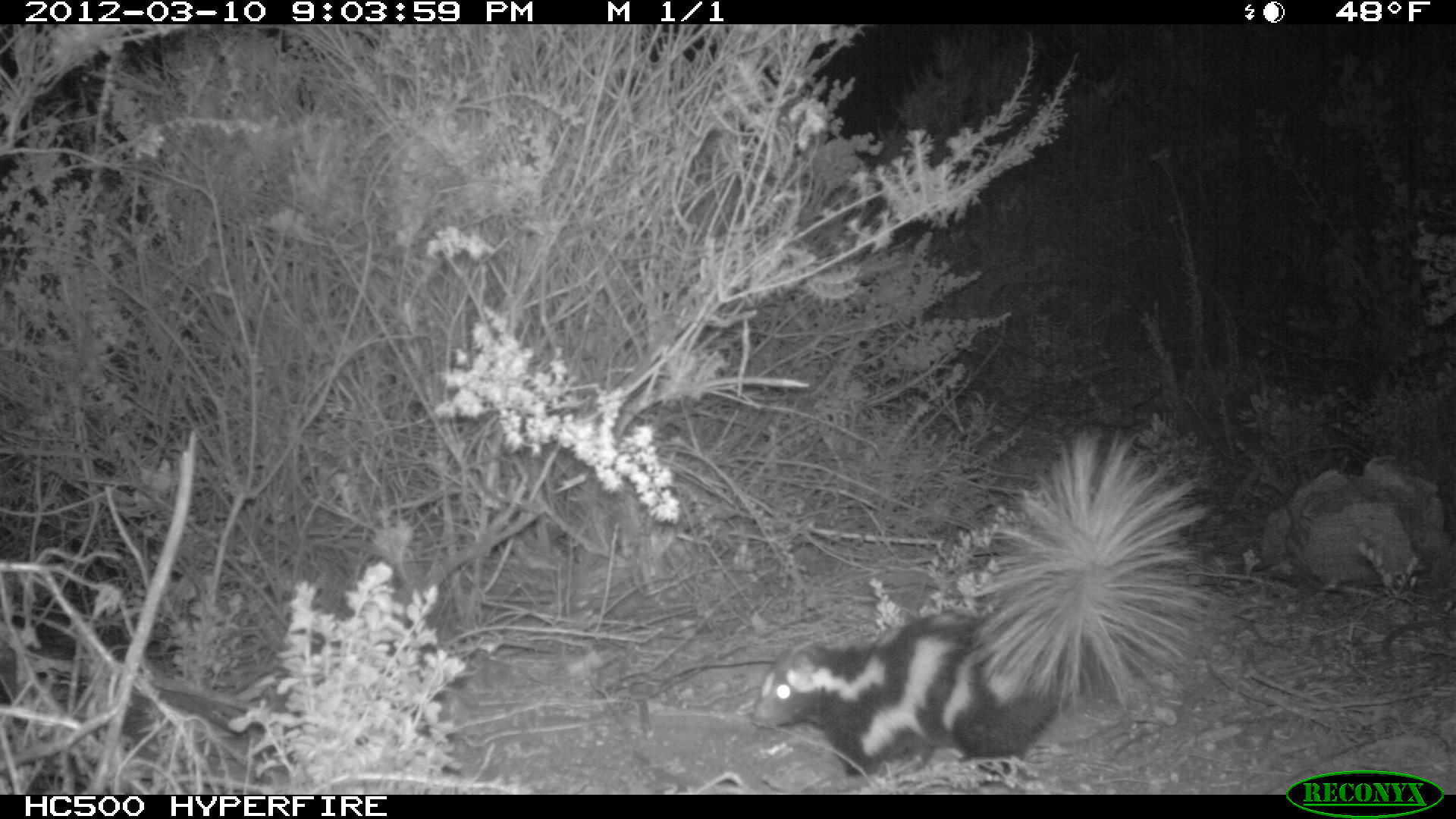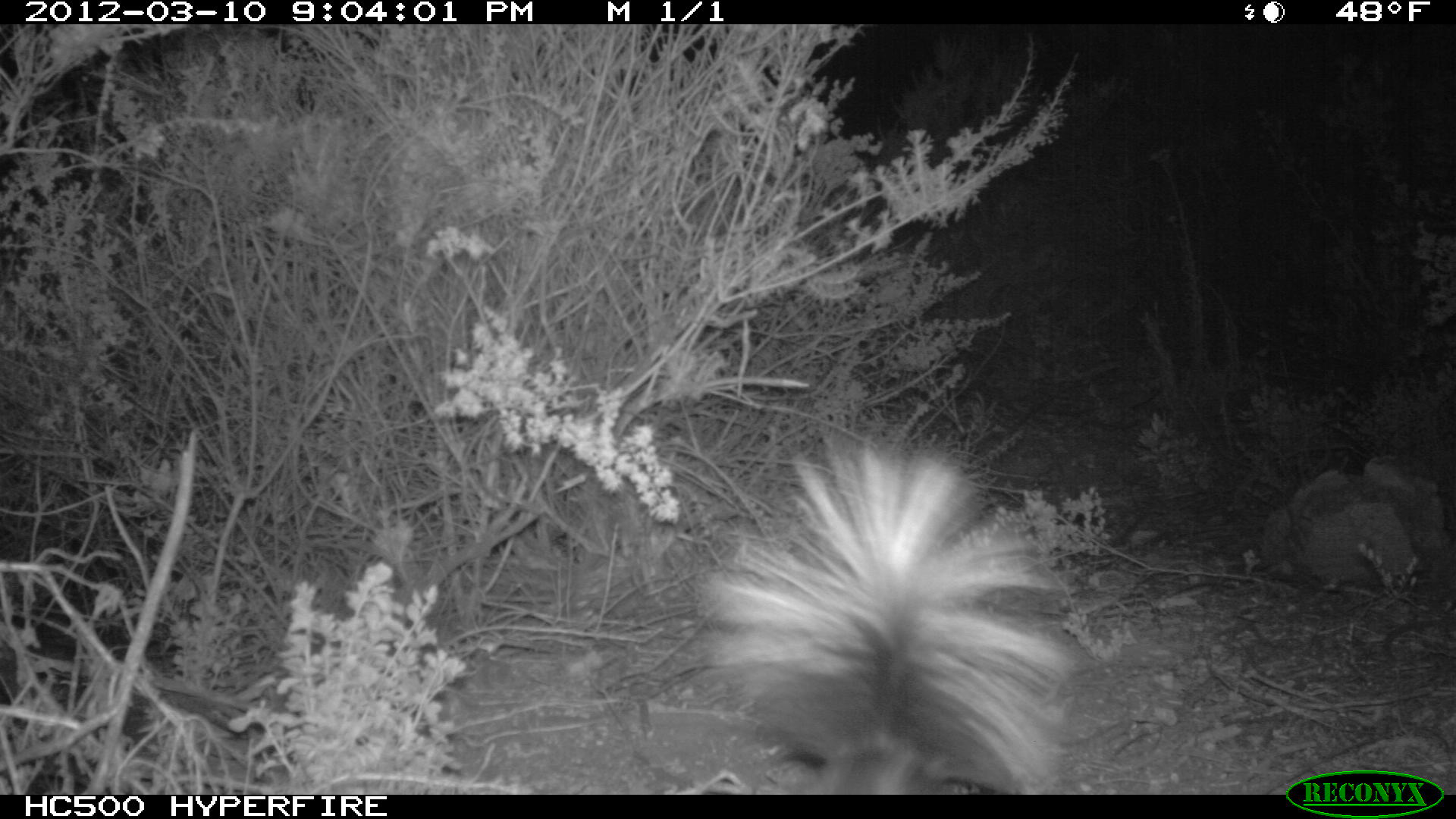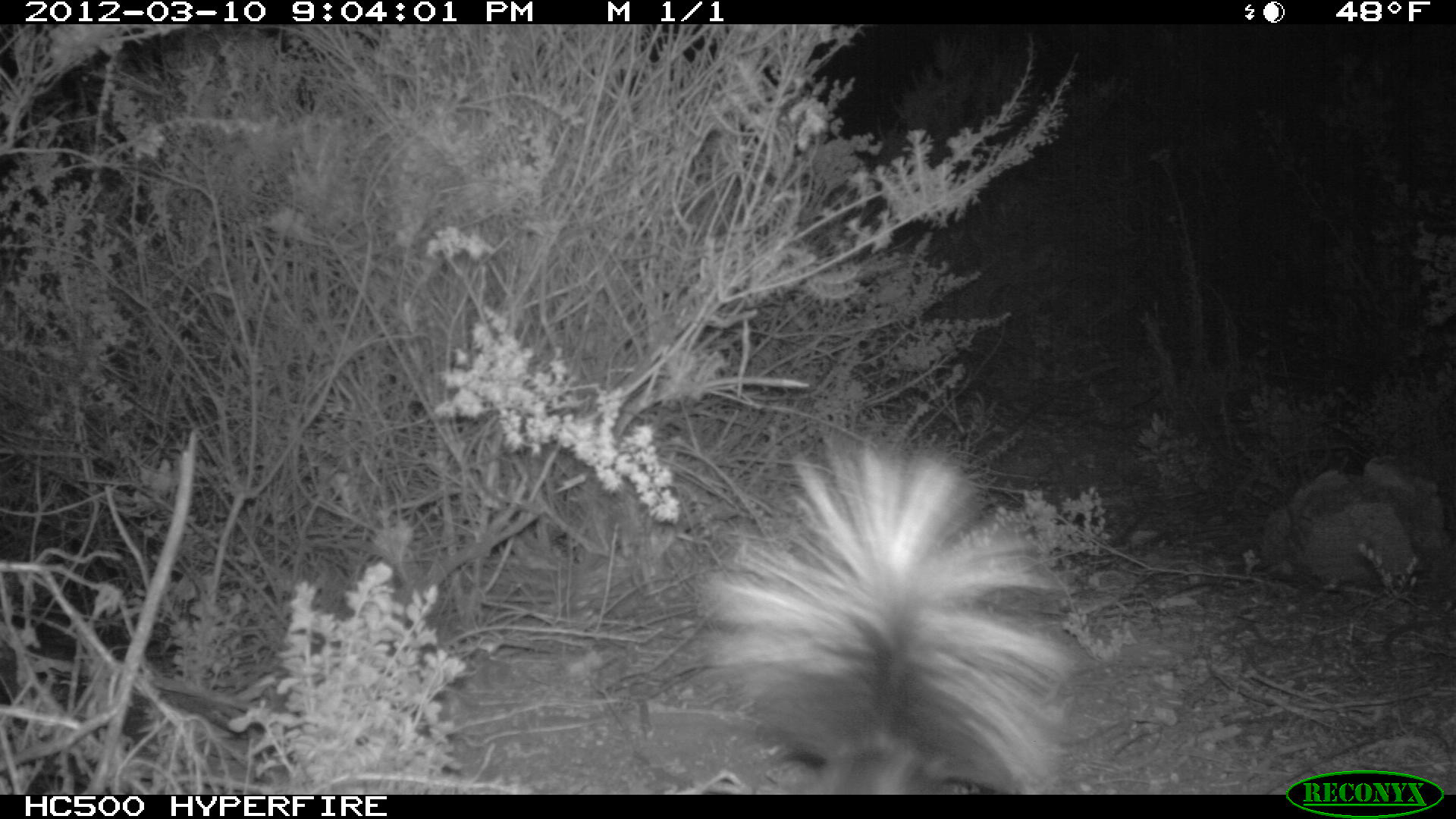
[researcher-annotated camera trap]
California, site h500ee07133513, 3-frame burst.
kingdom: Animalia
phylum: Chordata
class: Mammalia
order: Carnivora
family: Mephitidae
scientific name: Mephitidae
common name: skunk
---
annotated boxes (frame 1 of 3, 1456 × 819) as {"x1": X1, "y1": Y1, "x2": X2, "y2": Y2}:
skunk: {"x1": 752, "y1": 424, "x2": 1223, "y2": 782}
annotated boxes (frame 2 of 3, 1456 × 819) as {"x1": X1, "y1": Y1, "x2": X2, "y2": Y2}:
skunk: {"x1": 706, "y1": 438, "x2": 1073, "y2": 794}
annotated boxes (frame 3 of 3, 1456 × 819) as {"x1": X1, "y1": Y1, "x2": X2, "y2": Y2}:
skunk: {"x1": 692, "y1": 426, "x2": 1085, "y2": 792}